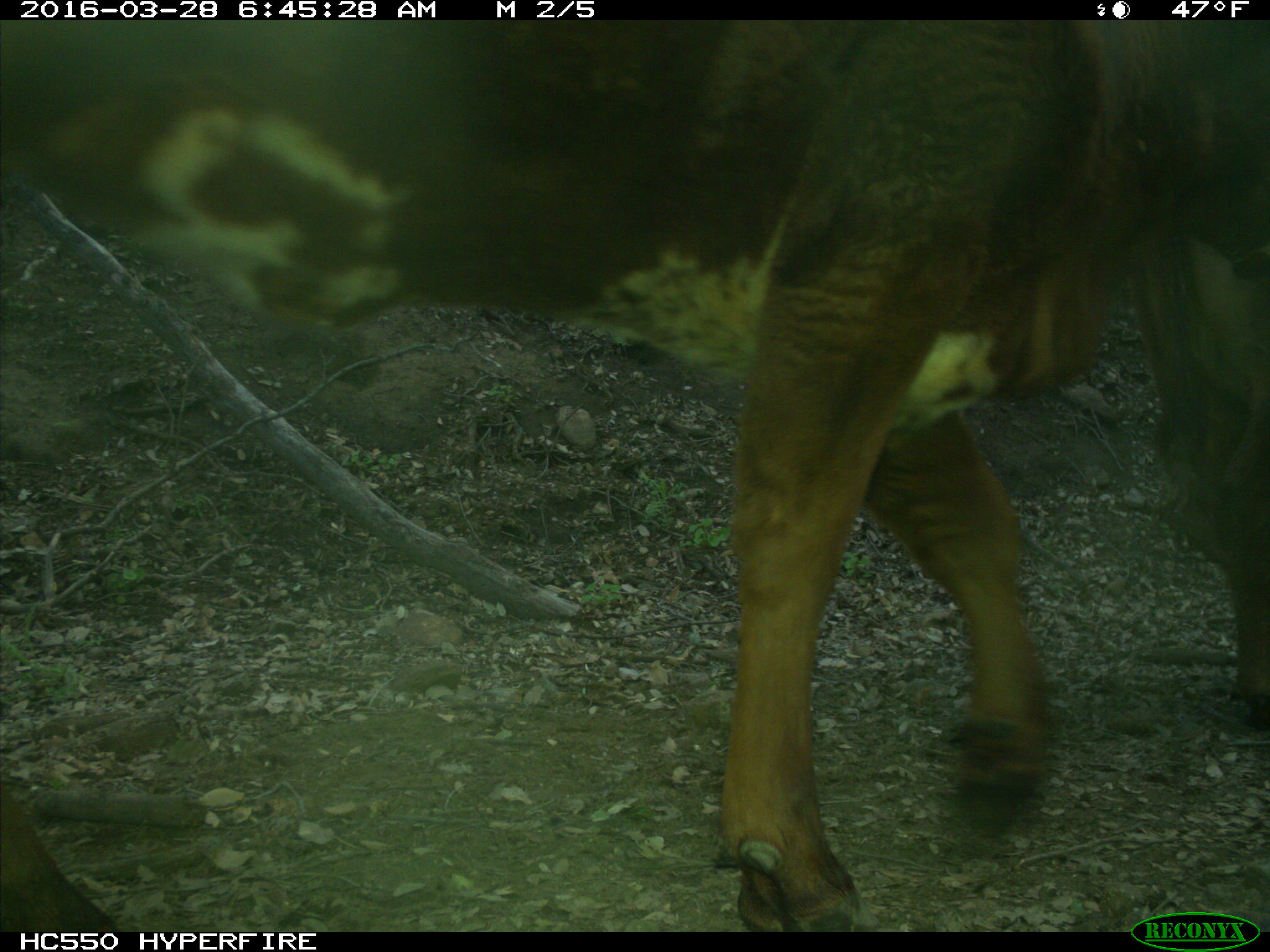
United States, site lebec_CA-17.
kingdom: Animalia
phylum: Chordata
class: Mammalia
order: Artiodactyla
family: Bovidae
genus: Bos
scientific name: Bos taurus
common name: domestic cow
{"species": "Bos taurus (domestic cow)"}